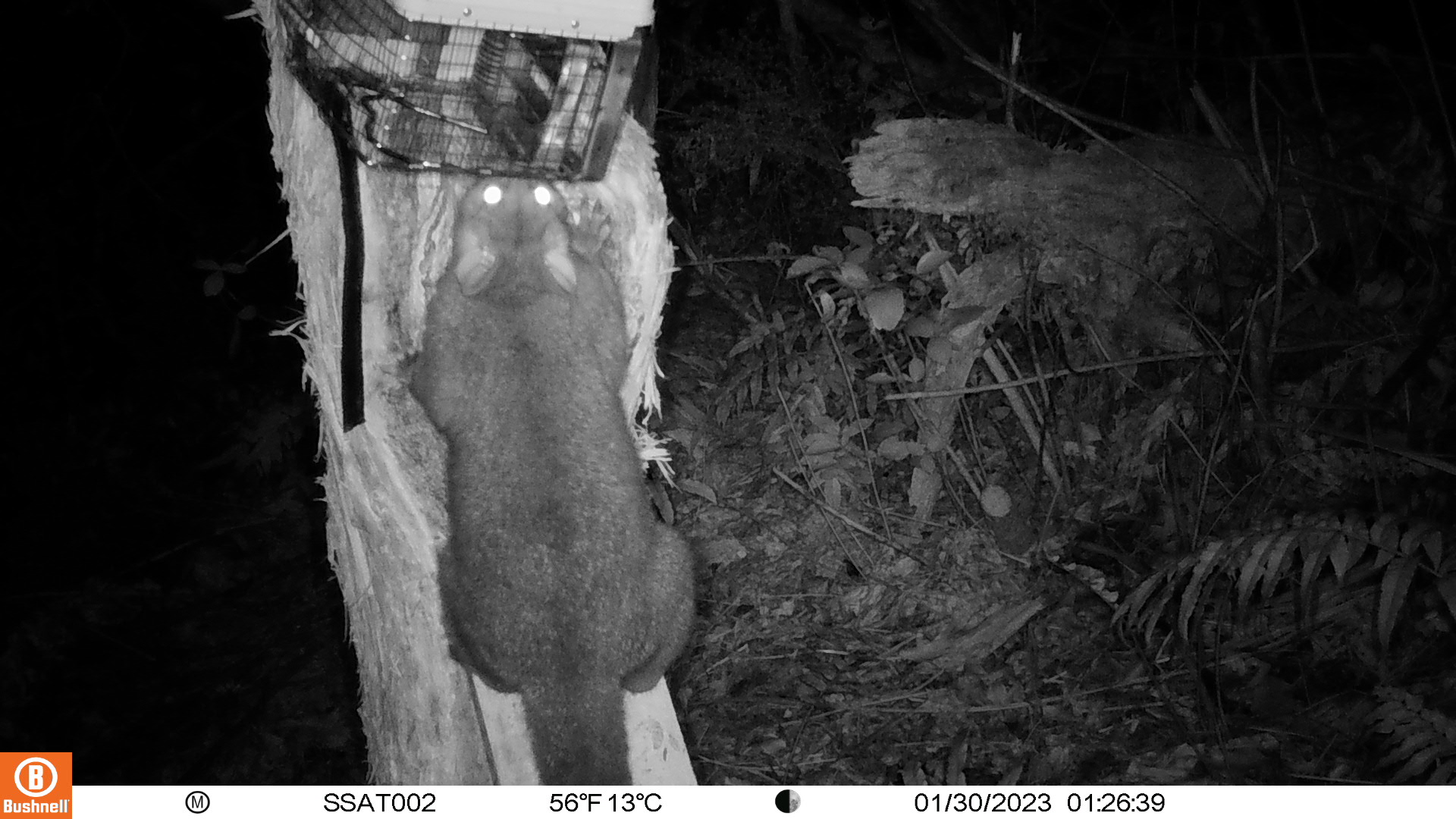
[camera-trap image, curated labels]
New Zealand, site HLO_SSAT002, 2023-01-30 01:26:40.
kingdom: Animalia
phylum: Chordata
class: Mammalia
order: Diprotodontia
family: Phalangeridae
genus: Trichosurus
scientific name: Trichosurus vulpecula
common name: common brushtail possum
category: possum